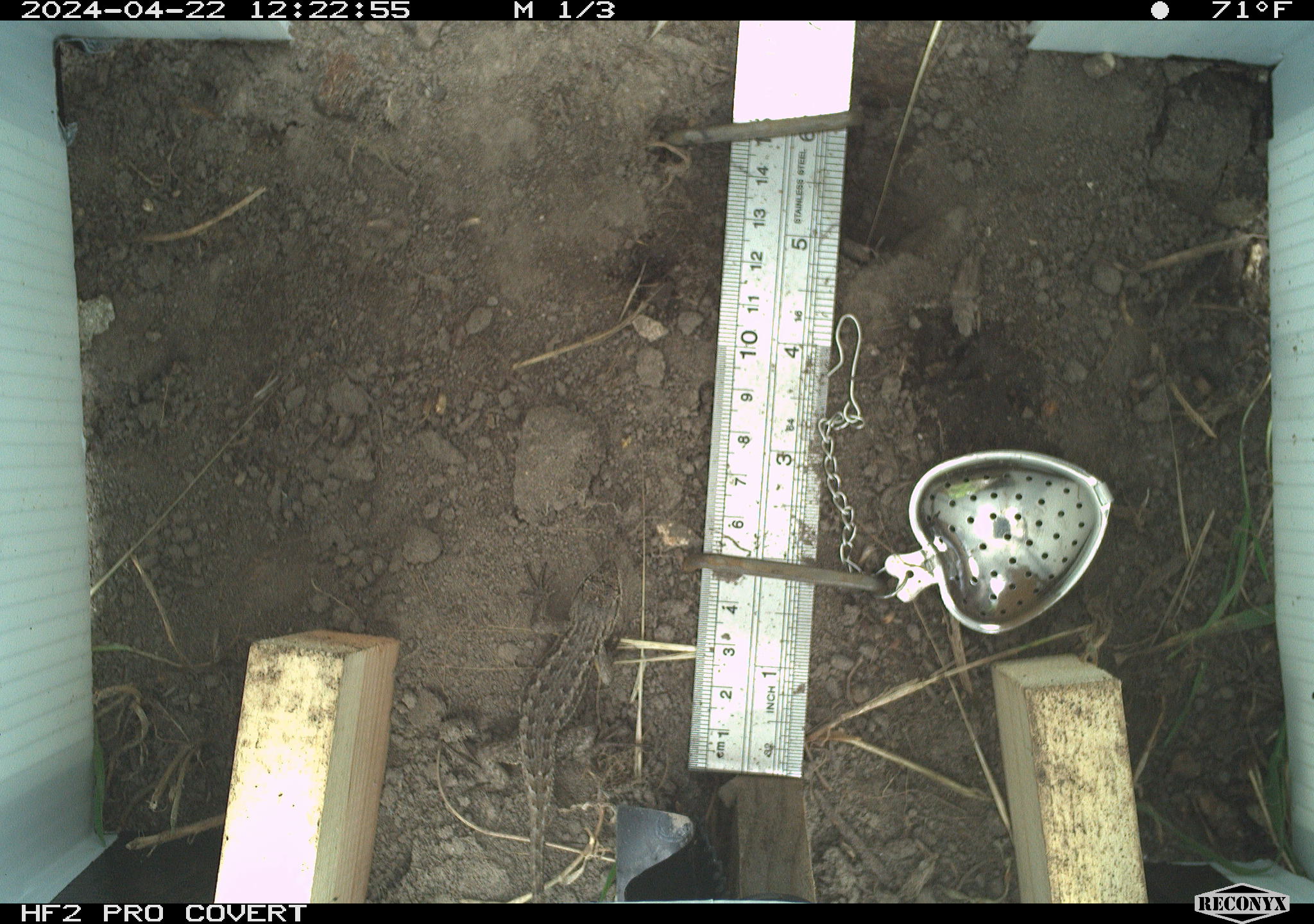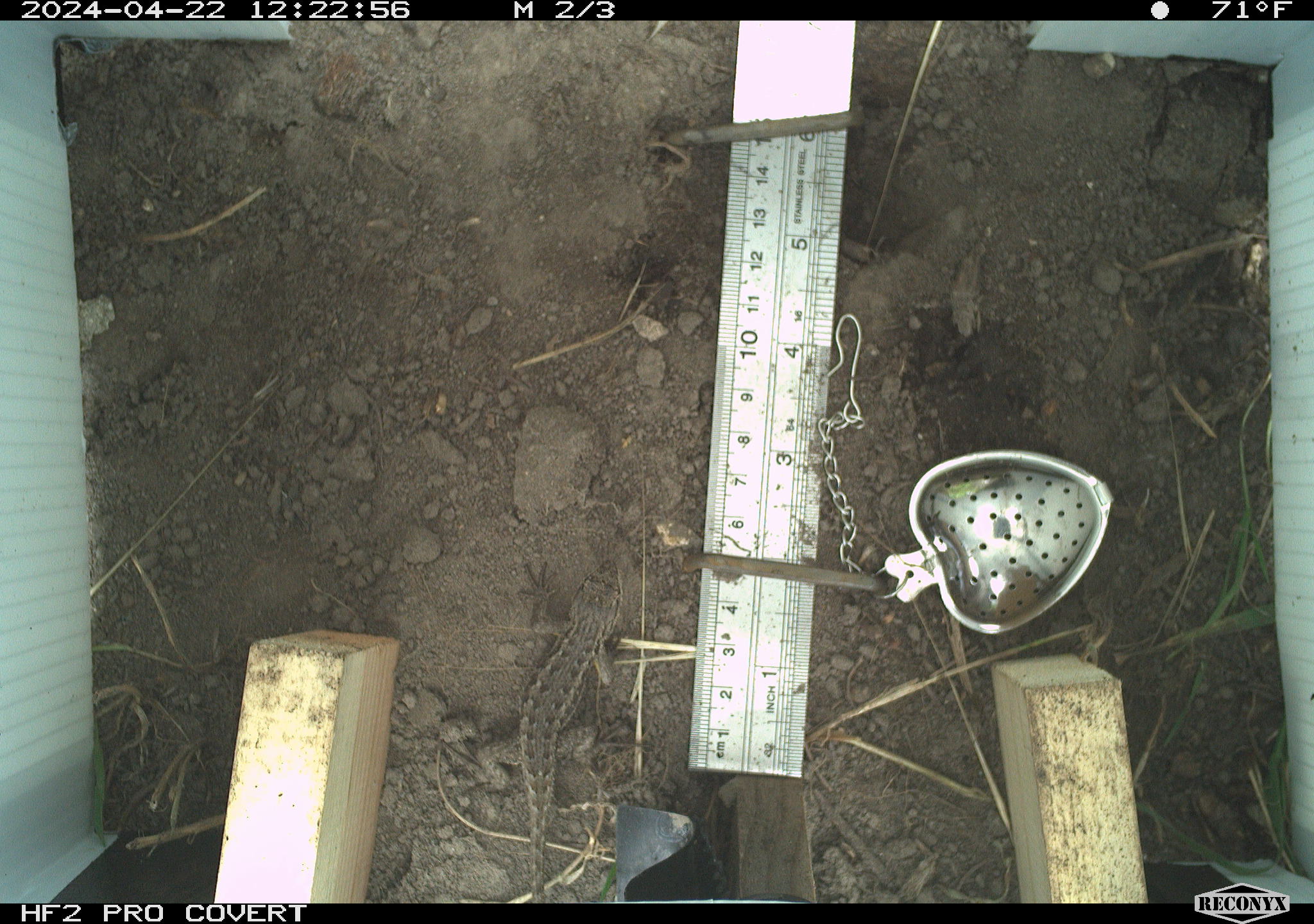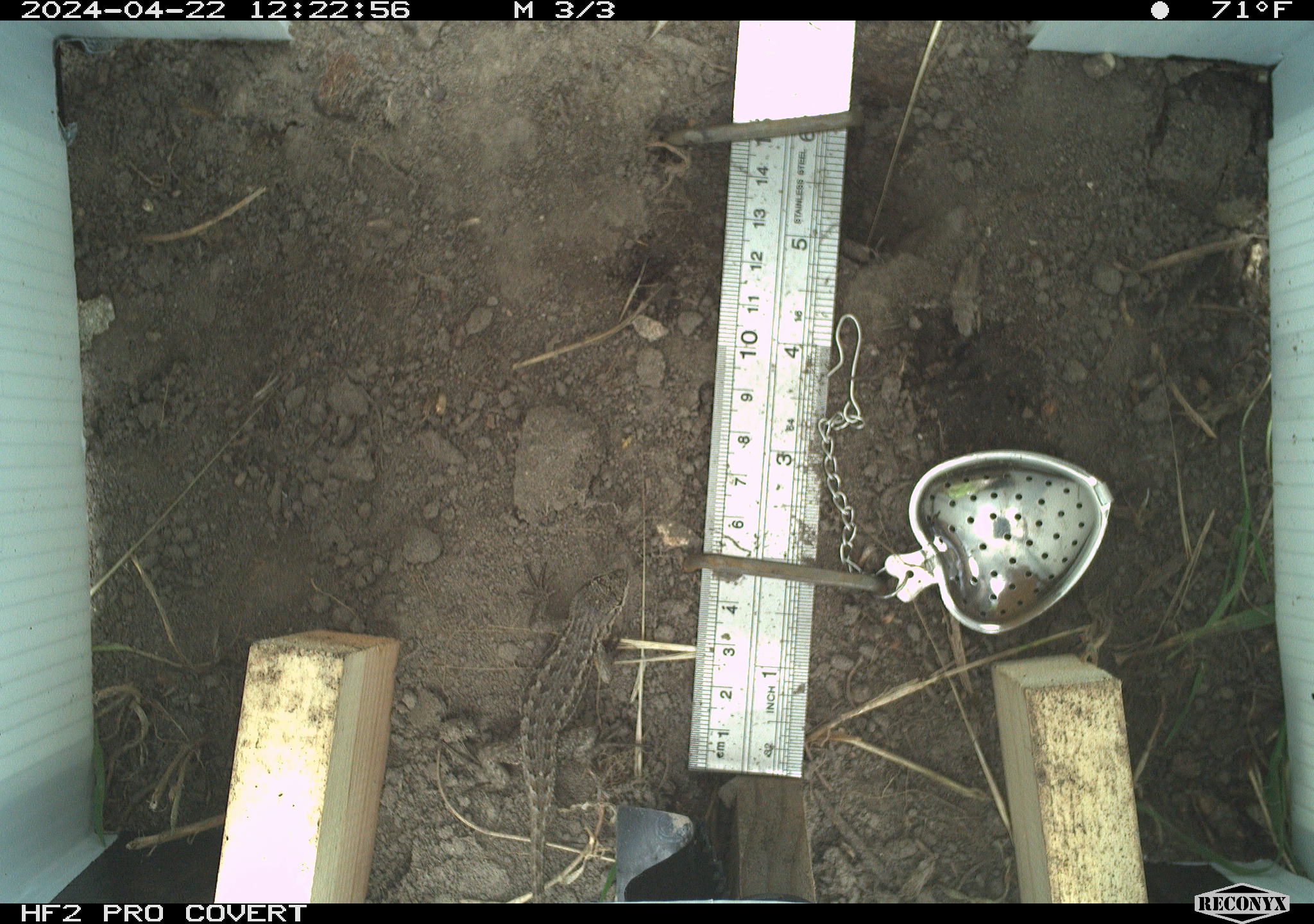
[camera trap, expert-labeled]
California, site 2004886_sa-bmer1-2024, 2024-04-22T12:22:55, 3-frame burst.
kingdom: Animalia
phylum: Chordata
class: Reptilia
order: Squamata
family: Phrynosomatidae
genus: Sceloporus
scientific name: Sceloporus occidentalis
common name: western fence lizard